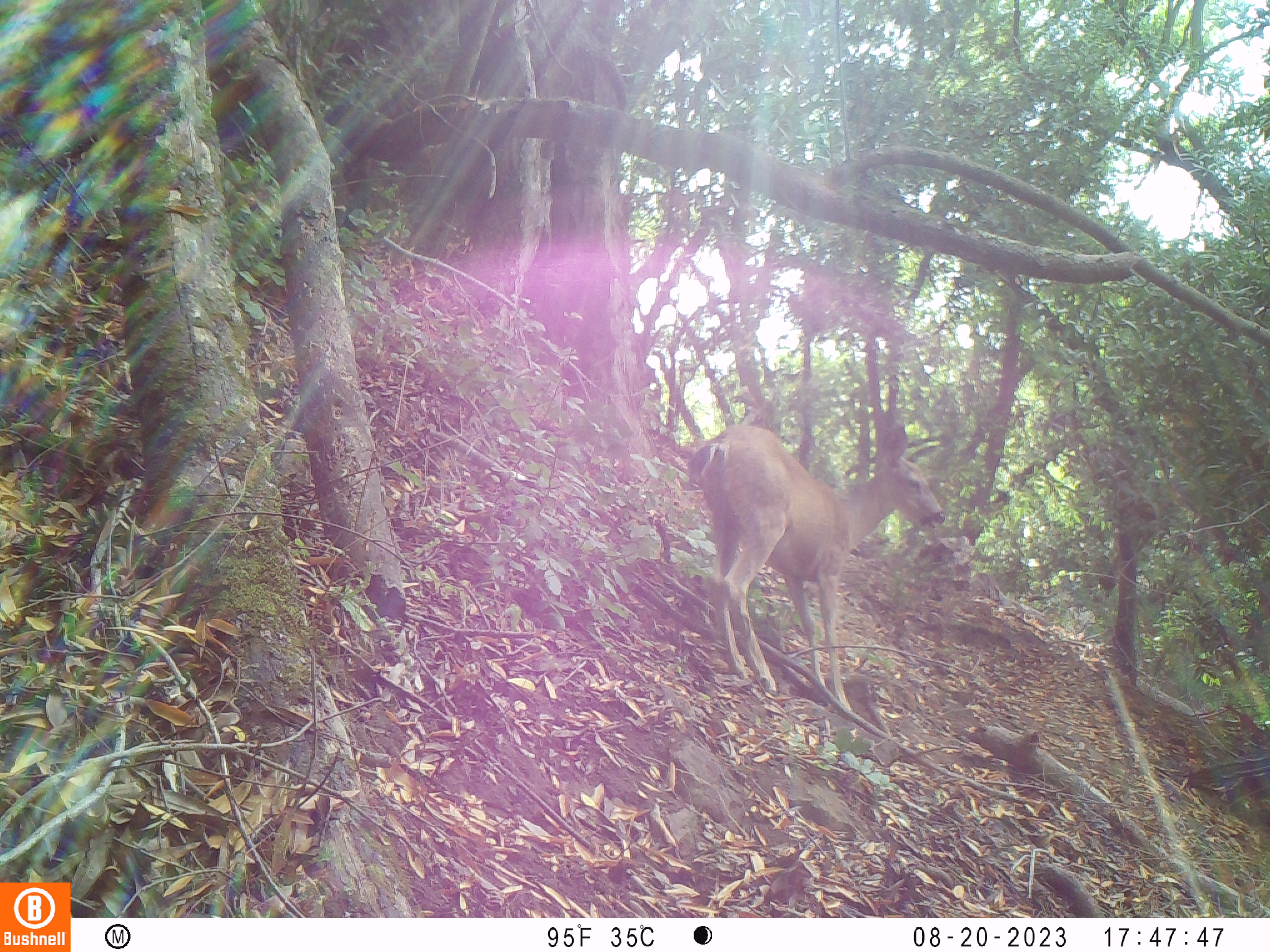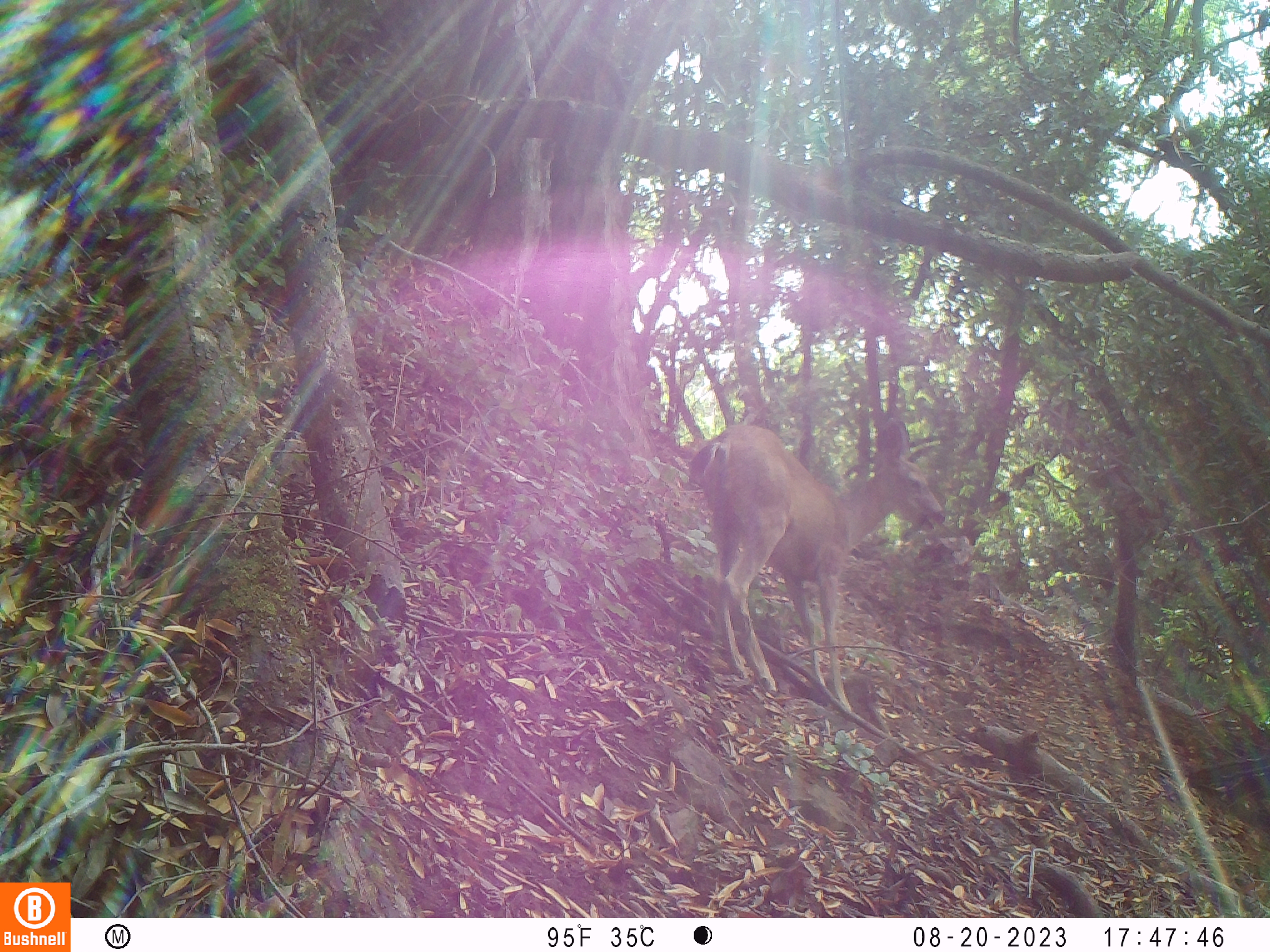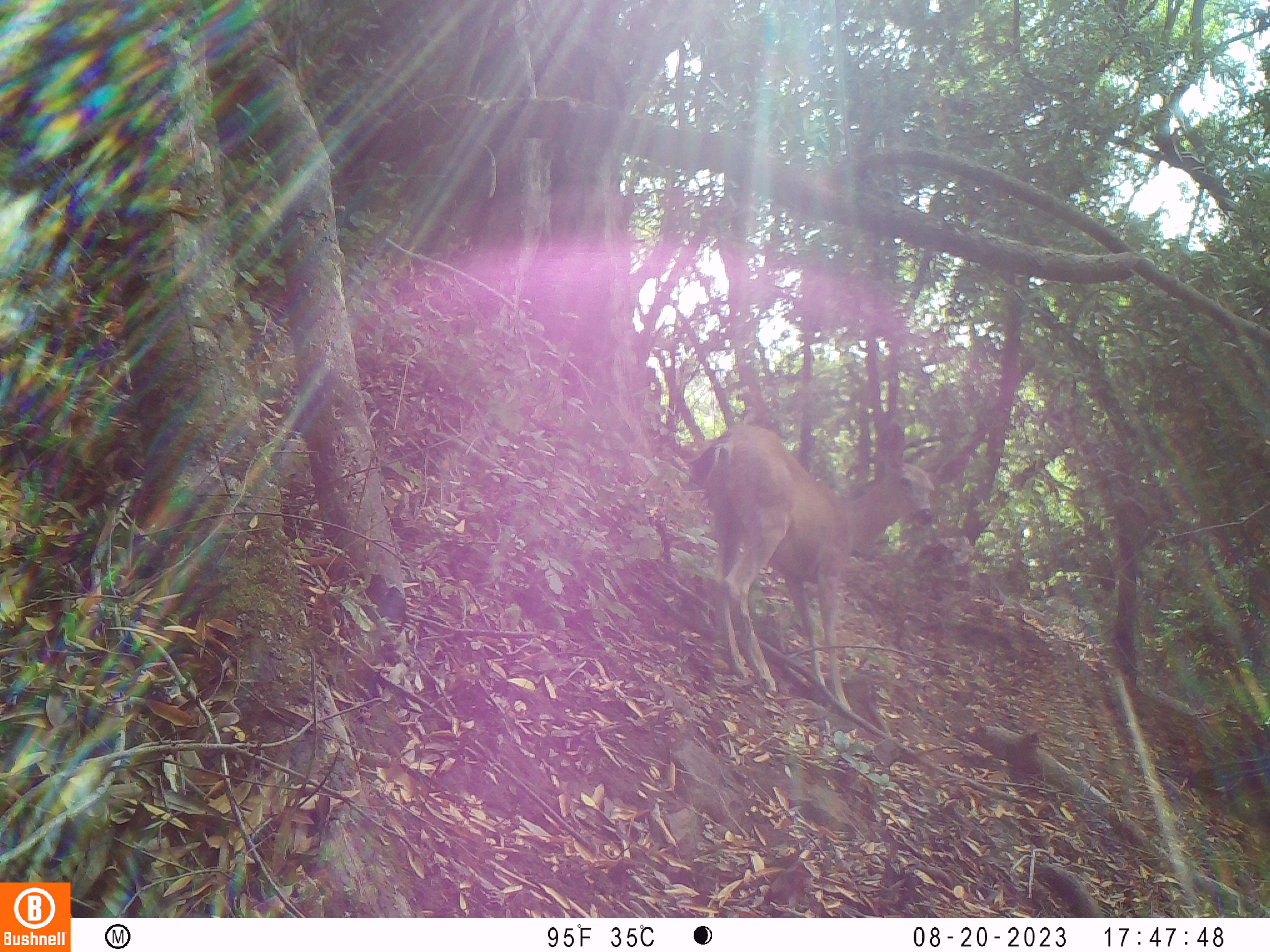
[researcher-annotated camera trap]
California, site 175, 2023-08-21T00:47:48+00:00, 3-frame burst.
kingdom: Animalia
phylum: Chordata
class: Mammalia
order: Artiodactyla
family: Cervidae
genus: Odocoileus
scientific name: Odocoileus hemionus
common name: mule deer